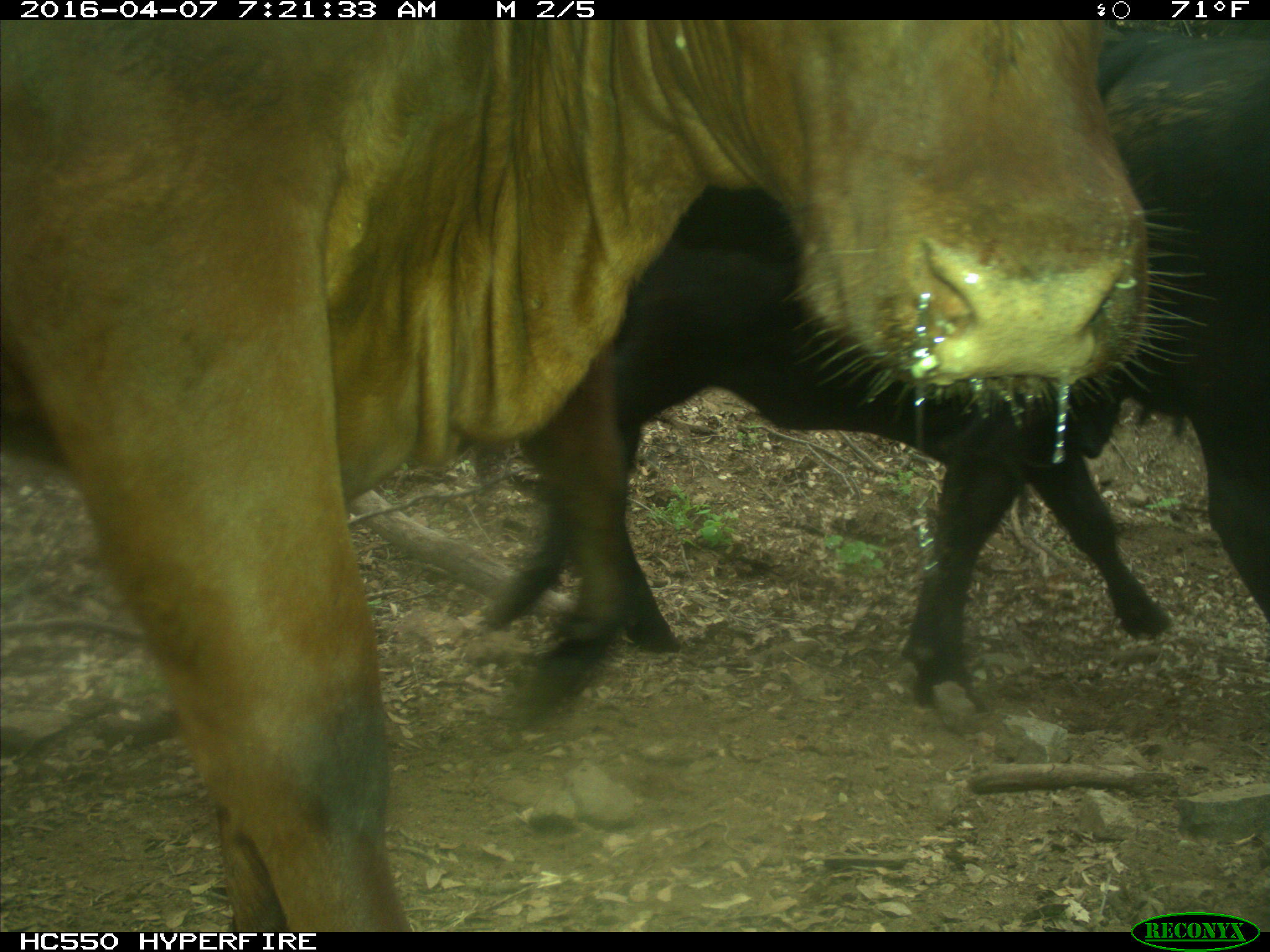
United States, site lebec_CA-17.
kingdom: Animalia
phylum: Chordata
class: Mammalia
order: Artiodactyla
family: Bovidae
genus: Bos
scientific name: Bos taurus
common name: domestic cow